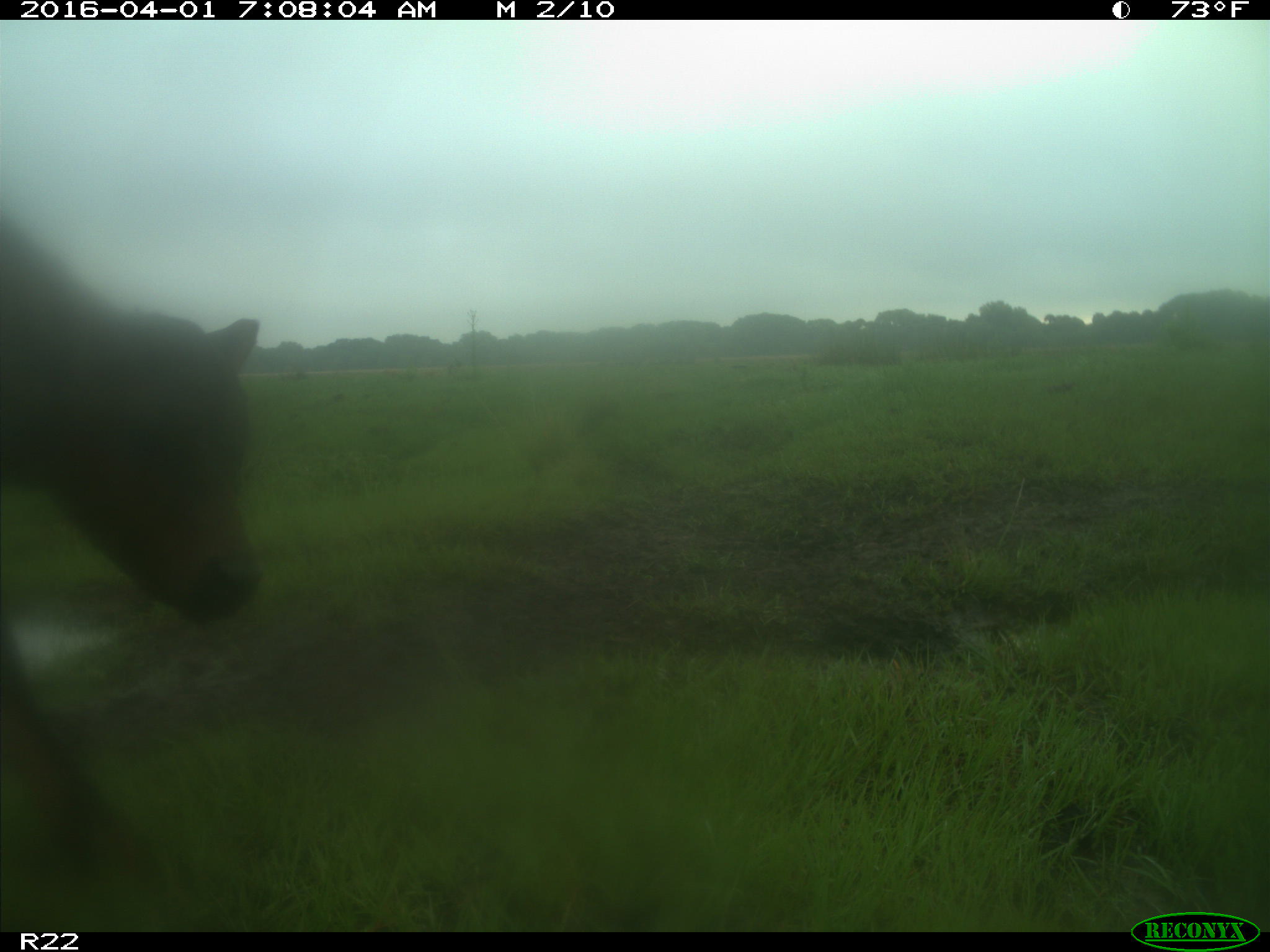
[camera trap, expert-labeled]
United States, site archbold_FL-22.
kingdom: Animalia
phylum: Chordata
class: Mammalia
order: Artiodactyla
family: Bovidae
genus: Bos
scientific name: Bos taurus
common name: domestic cow